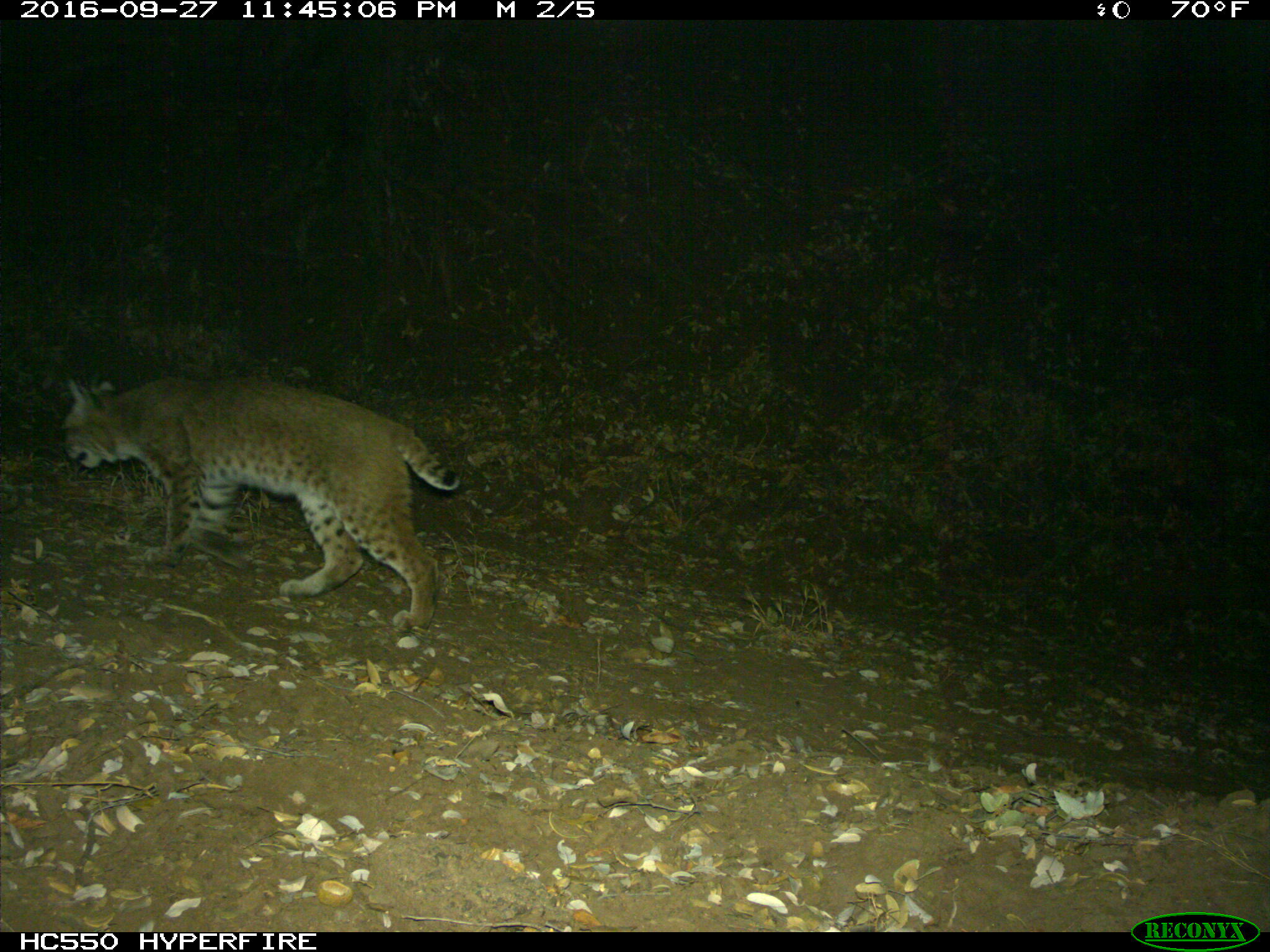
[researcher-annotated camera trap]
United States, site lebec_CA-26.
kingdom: Animalia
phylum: Chordata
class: Mammalia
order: Carnivora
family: Felidae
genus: Lynx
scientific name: Lynx rufus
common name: bobcat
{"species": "Lynx rufus (bobcat)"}